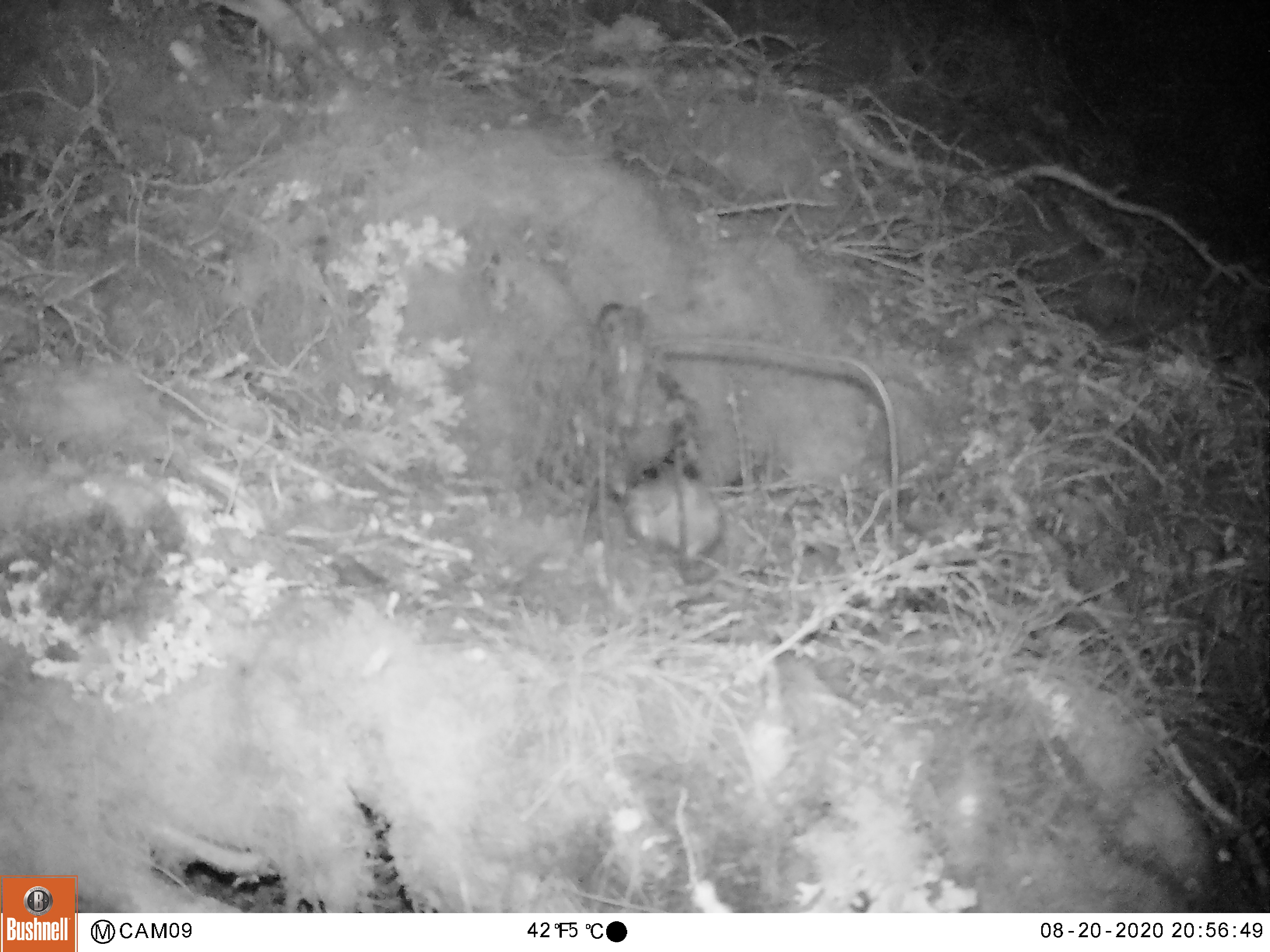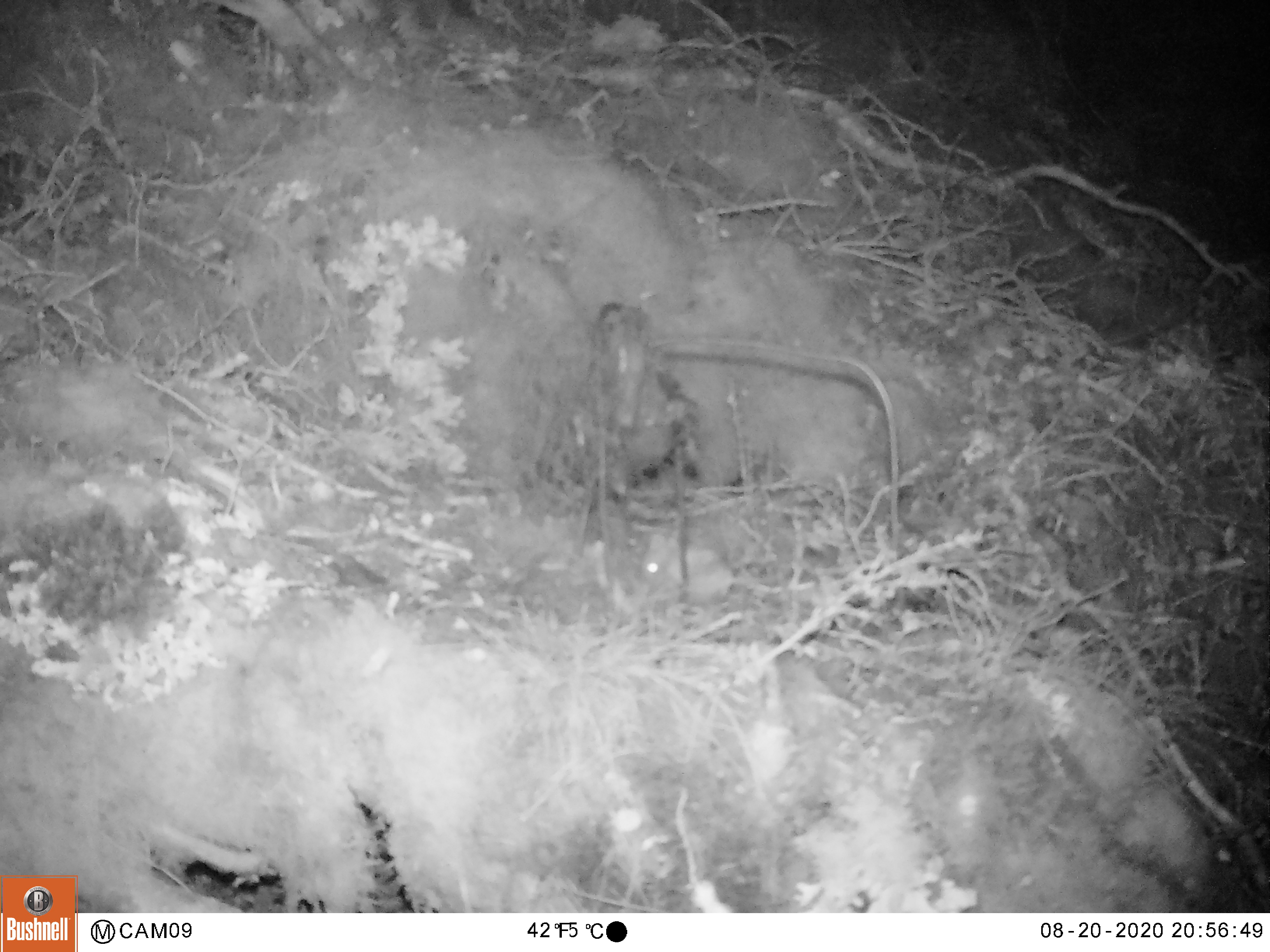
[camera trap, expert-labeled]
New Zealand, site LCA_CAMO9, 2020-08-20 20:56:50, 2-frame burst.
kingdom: Animalia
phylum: Chordata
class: Mammalia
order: Rodentia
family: Muridae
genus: Mus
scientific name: Mus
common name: mouse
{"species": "mouse (Mus)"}